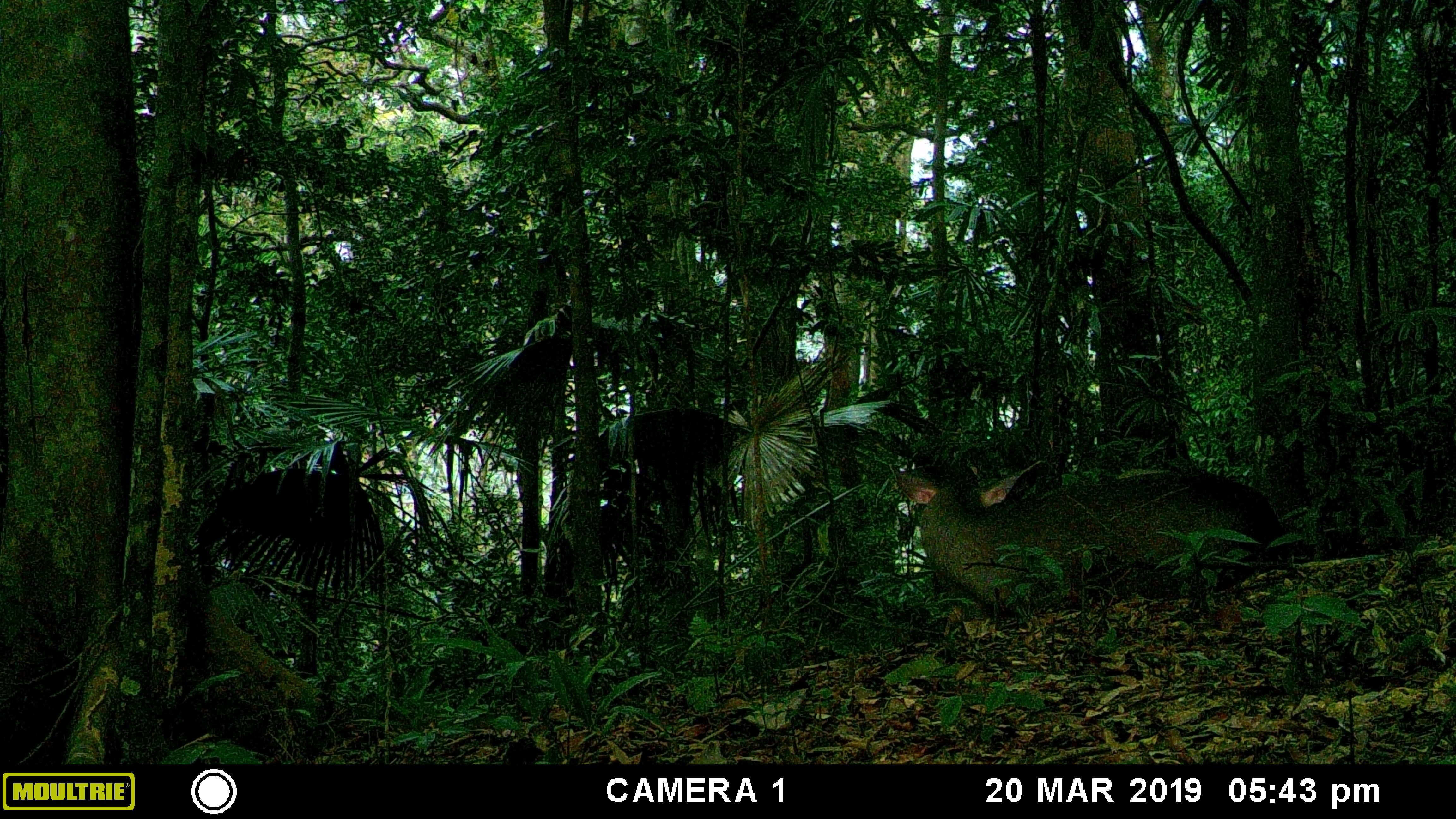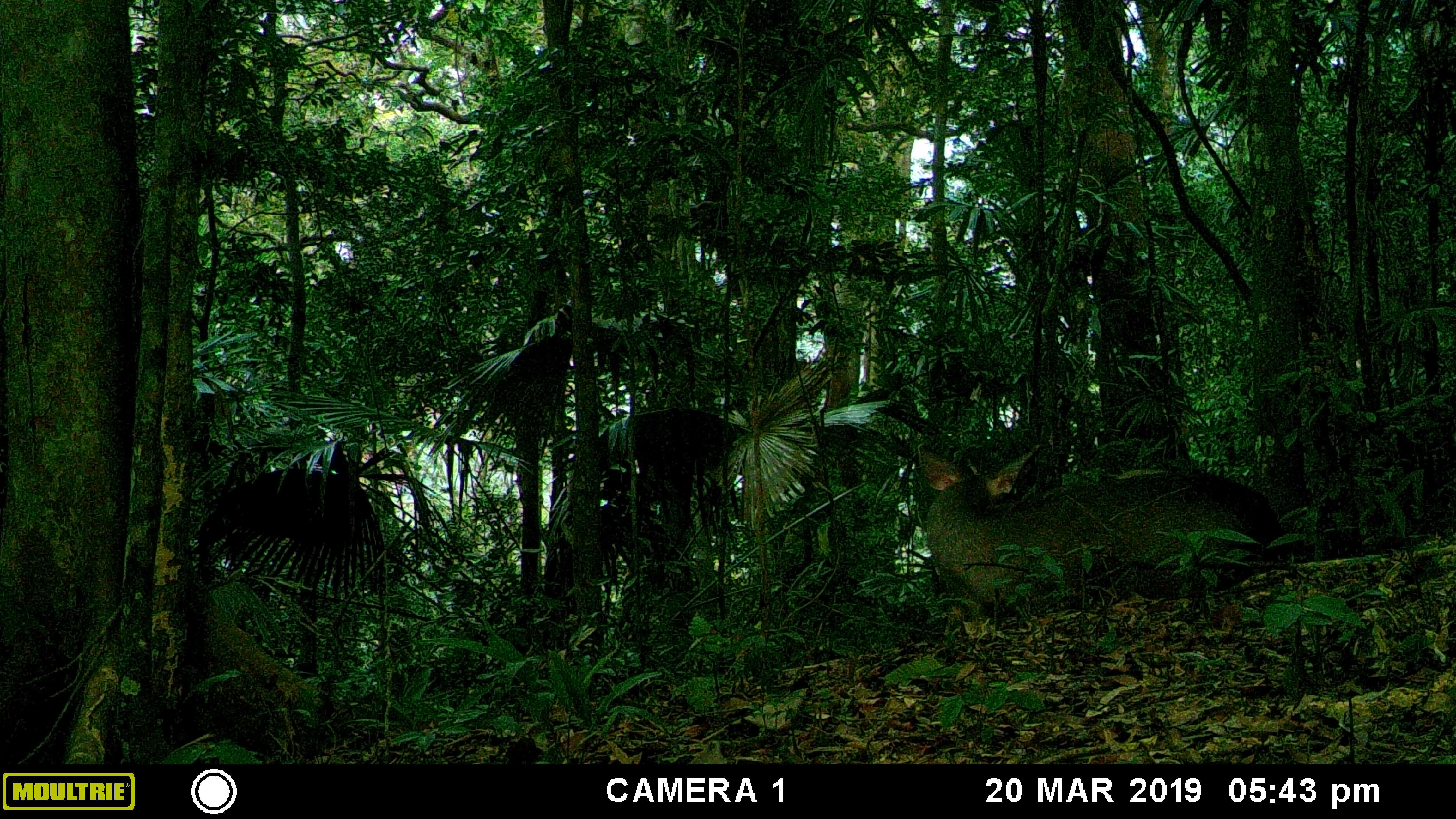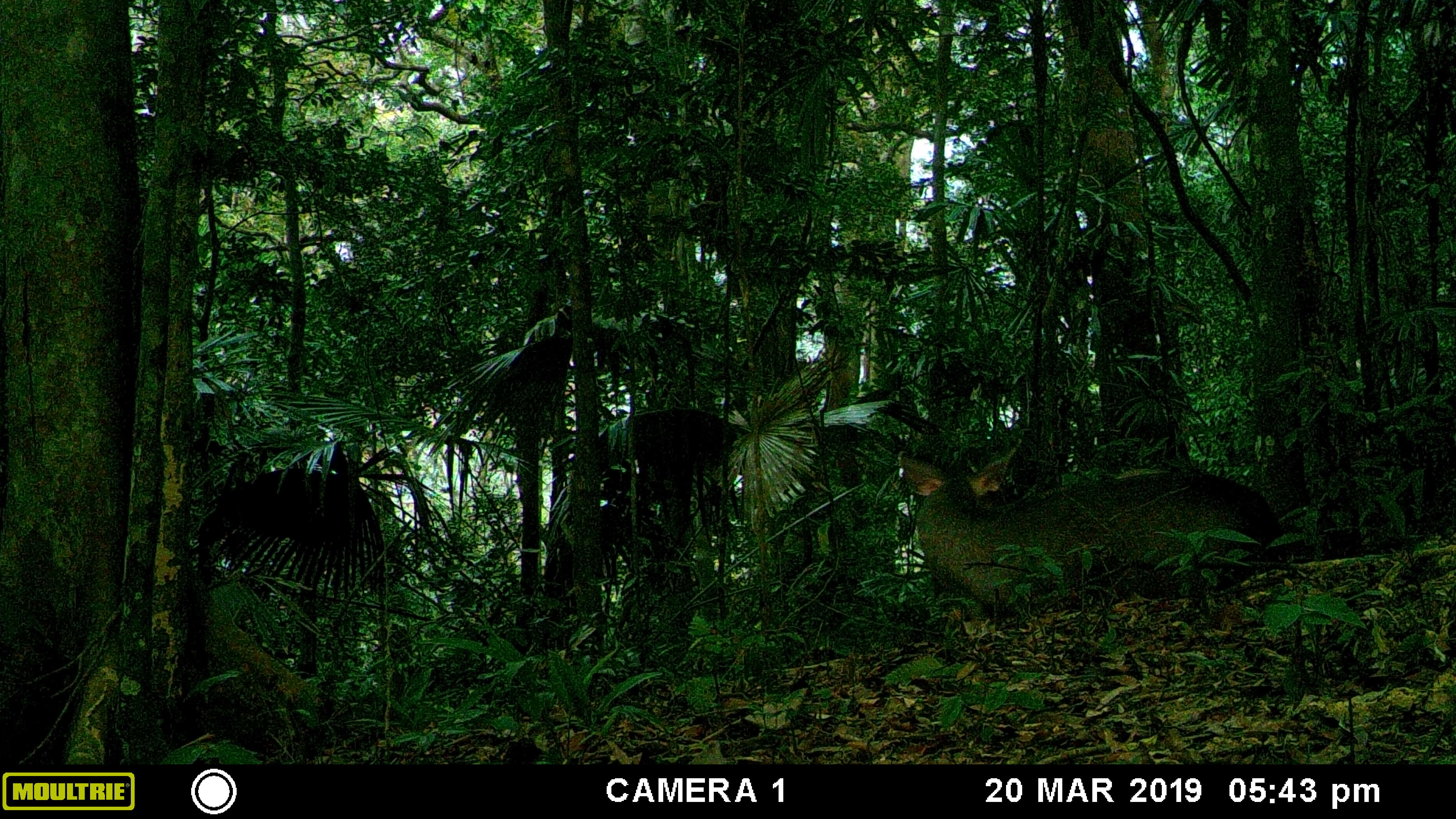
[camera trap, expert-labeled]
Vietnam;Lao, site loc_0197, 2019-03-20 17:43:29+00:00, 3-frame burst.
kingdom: Animalia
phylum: Chordata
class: Mammalia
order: Artiodactyla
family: Cervidae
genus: Rusa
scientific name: Rusa unicolor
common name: sambar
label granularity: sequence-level